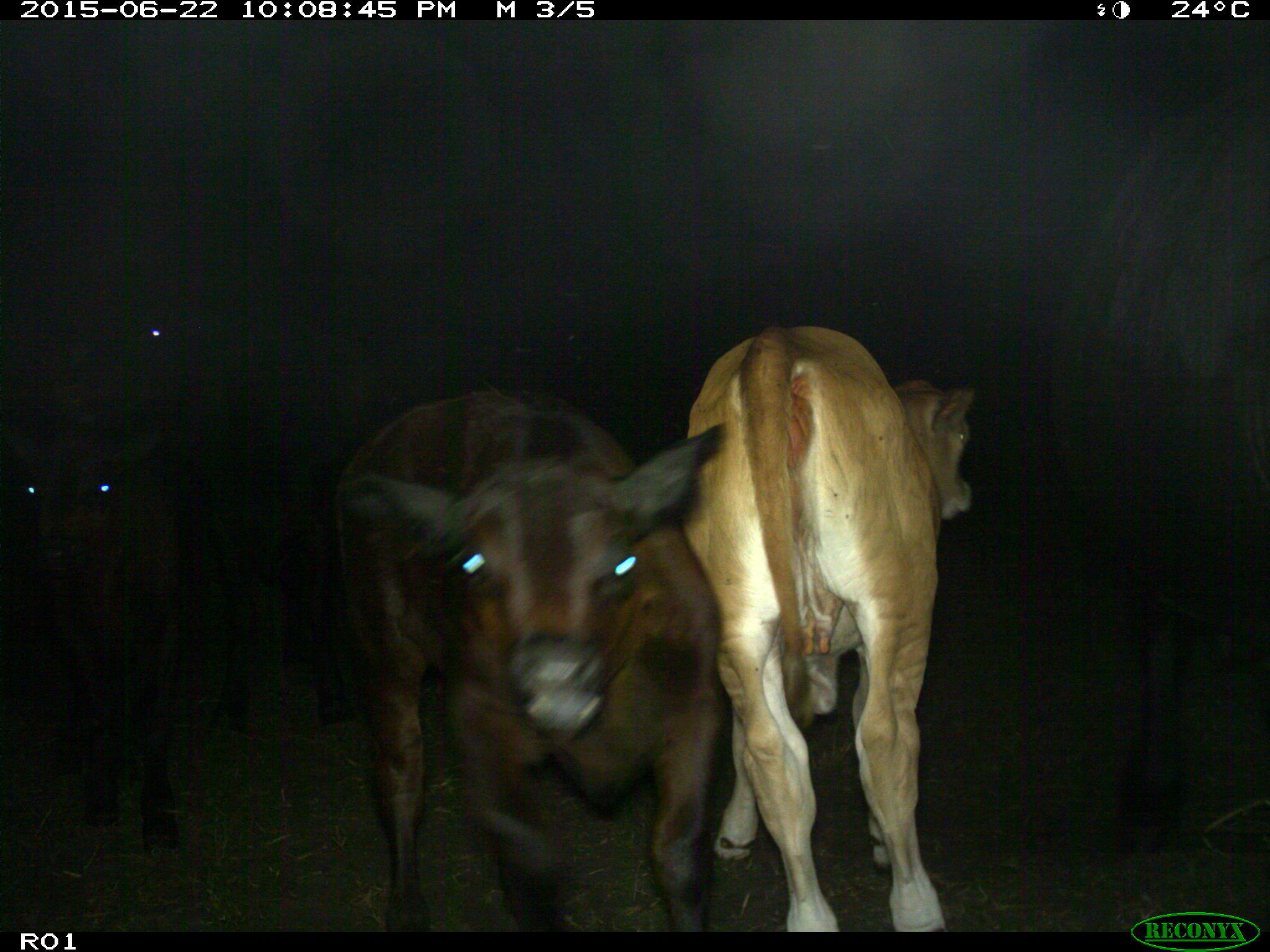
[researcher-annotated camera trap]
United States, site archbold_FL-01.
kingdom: Animalia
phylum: Chordata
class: Mammalia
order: Artiodactyla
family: Bovidae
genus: Bos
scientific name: Bos taurus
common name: domestic cow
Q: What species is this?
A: Bos taurus (domestic cow).